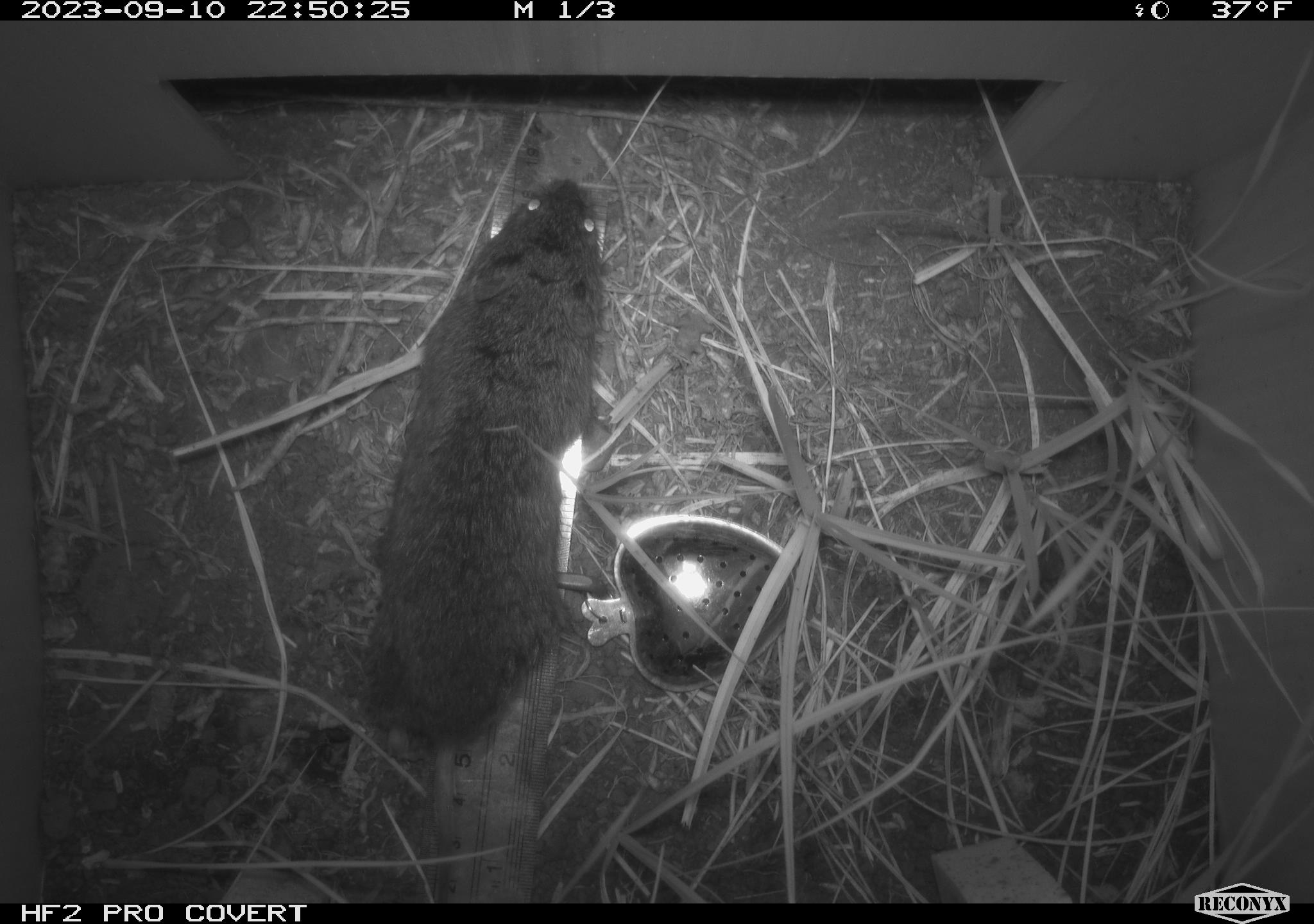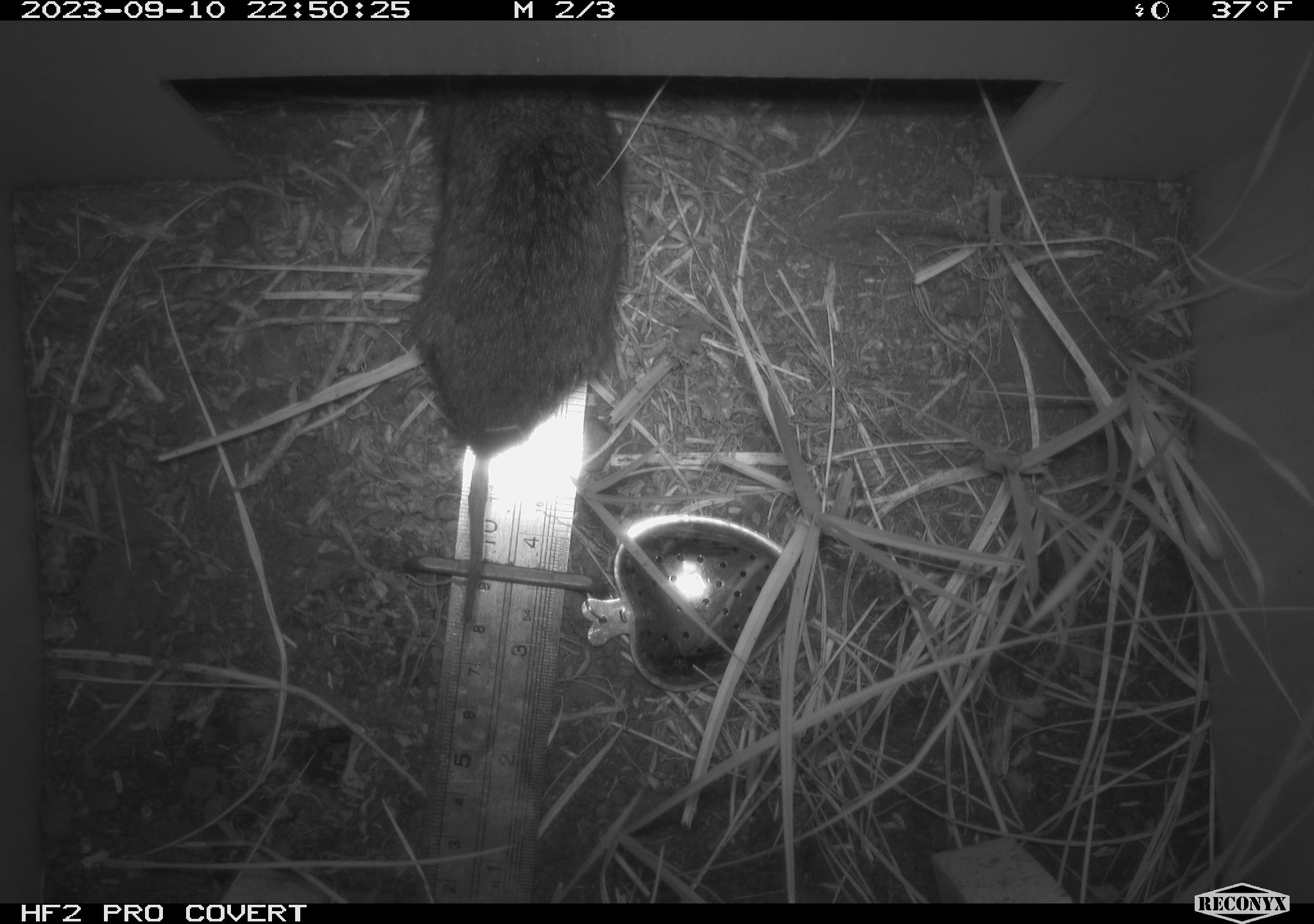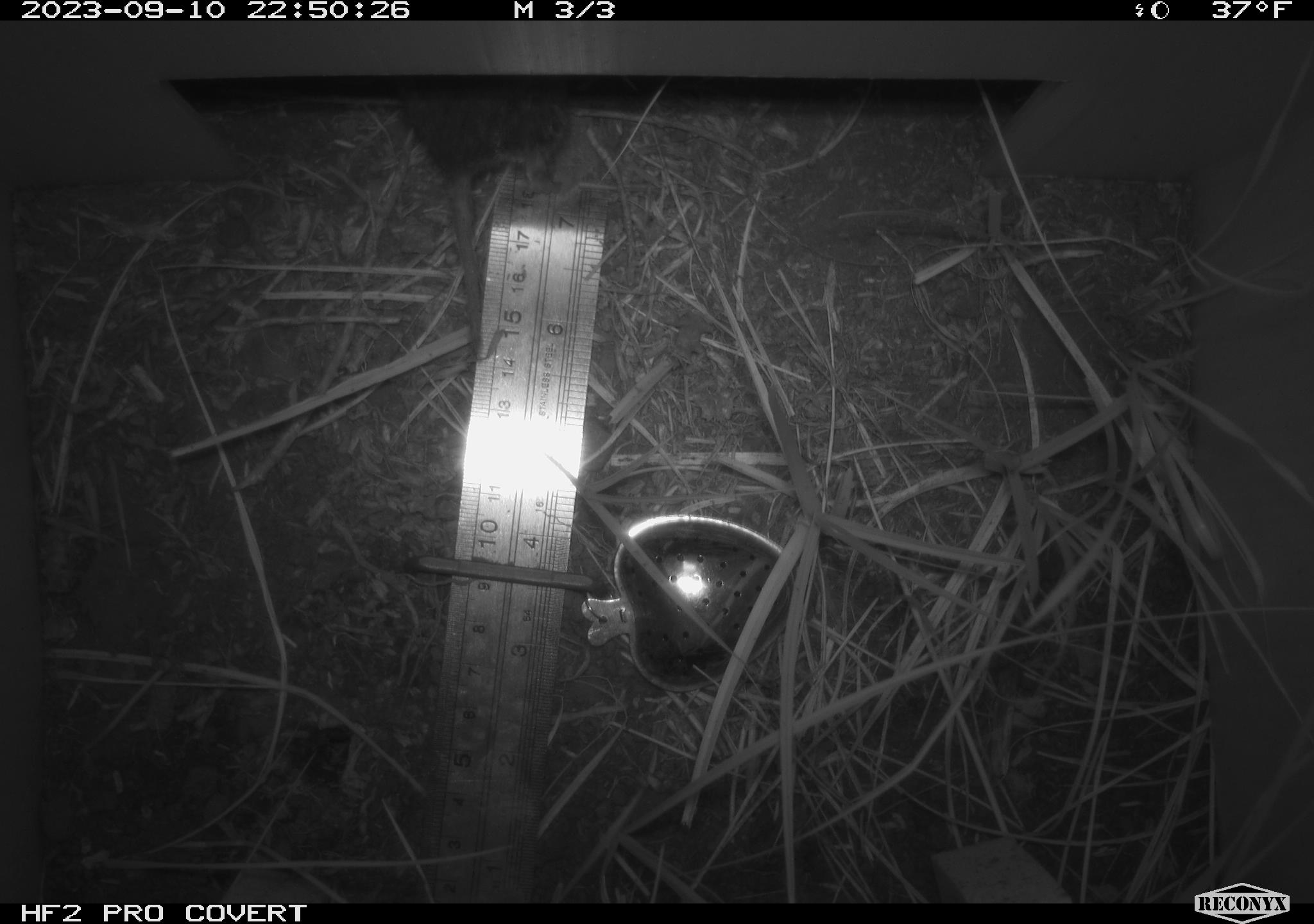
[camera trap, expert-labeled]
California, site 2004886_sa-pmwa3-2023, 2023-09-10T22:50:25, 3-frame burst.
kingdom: Animalia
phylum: Chordata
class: Mammalia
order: Rodentia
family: Cricetidae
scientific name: Cricetidae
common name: hamsters, voles, lemmings, and allies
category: cricetidae family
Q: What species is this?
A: Cricetidae family (hamsters, voles, lemmings, and allies) (Cricetidae).